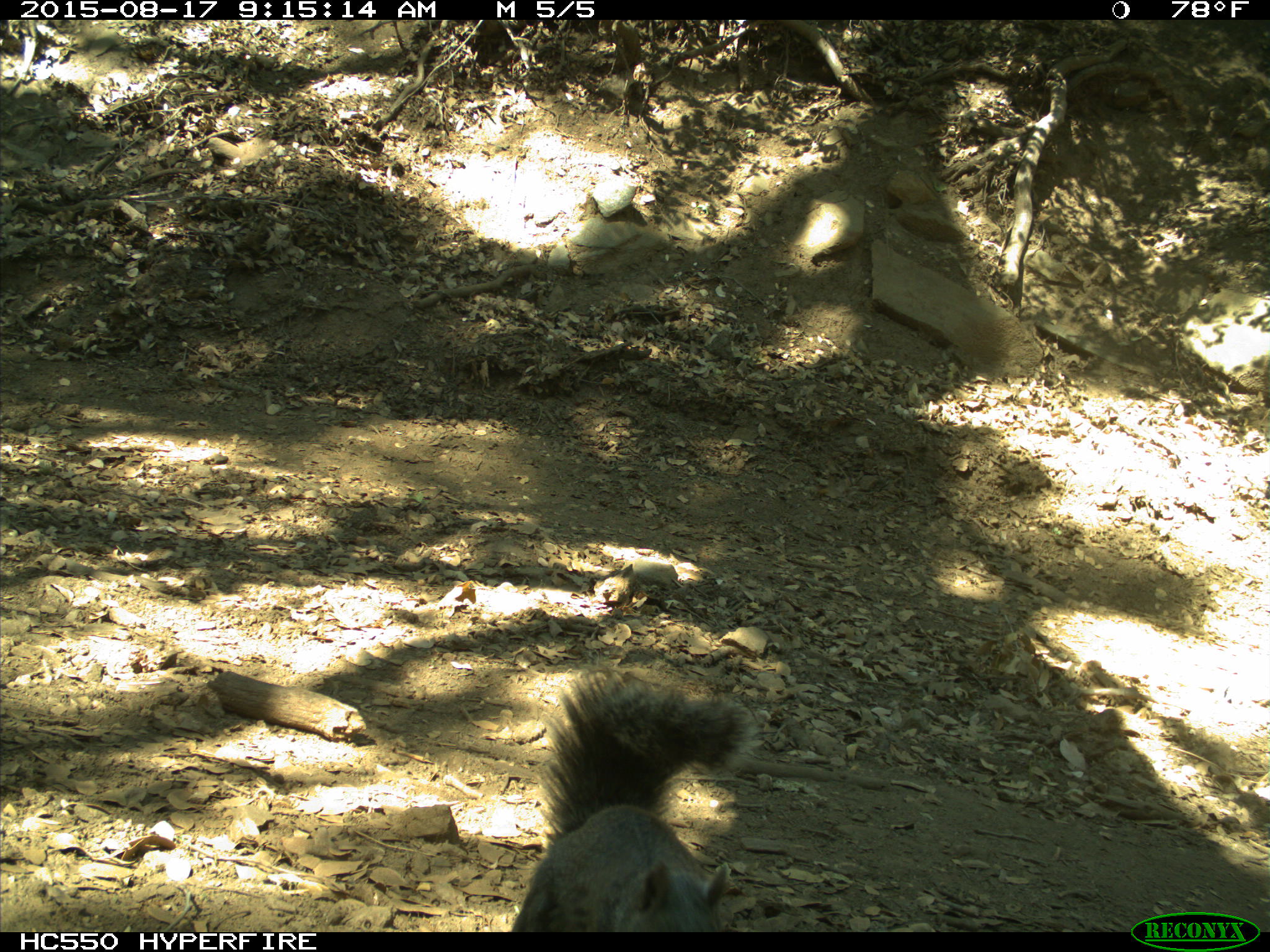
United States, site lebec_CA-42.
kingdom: Animalia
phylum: Chordata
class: Mammalia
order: Rodentia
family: Sciuridae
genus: Sciurus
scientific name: Sciurus carolinensis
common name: eastern gray squirrel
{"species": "Sciurus carolinensis (eastern gray squirrel)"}